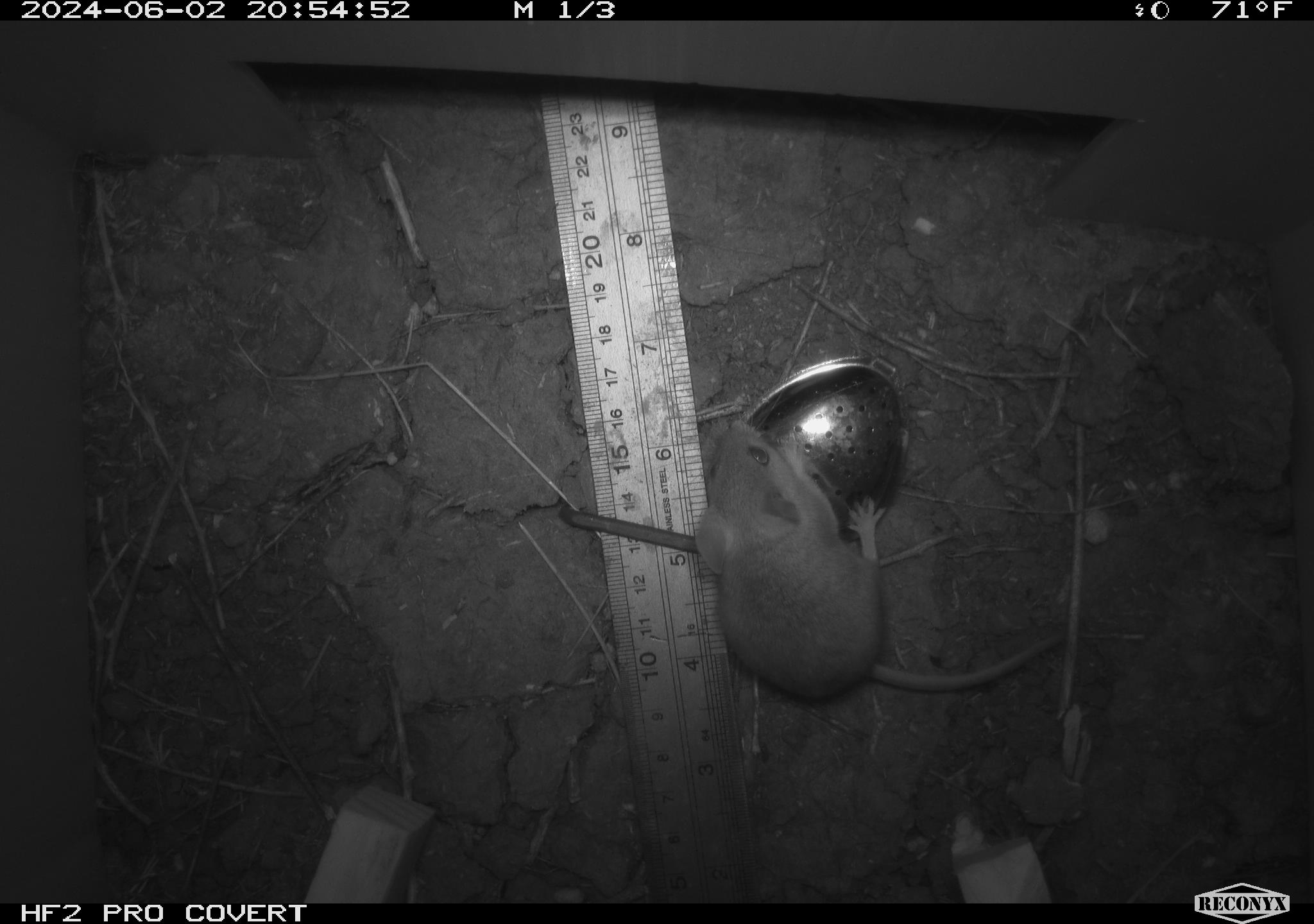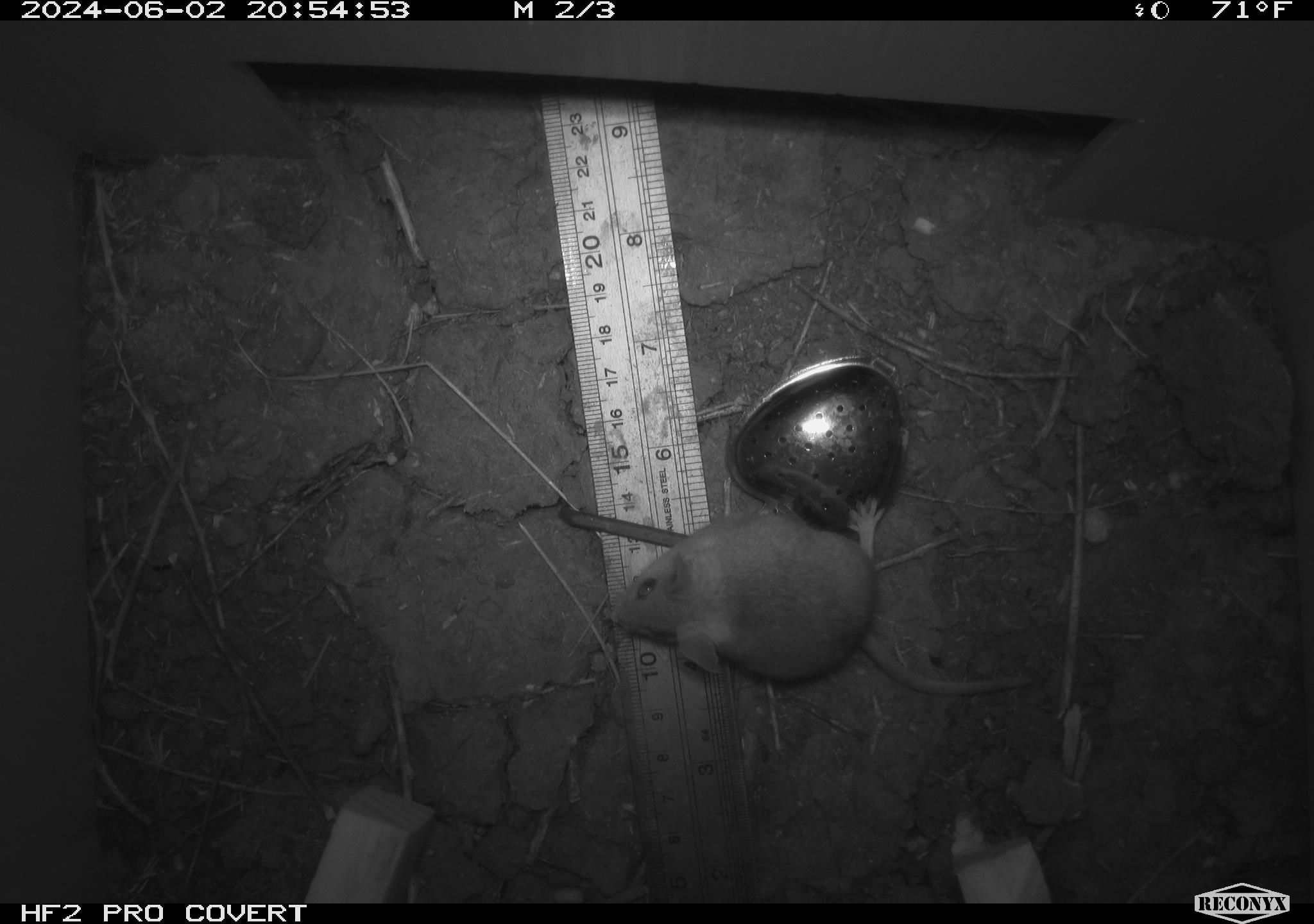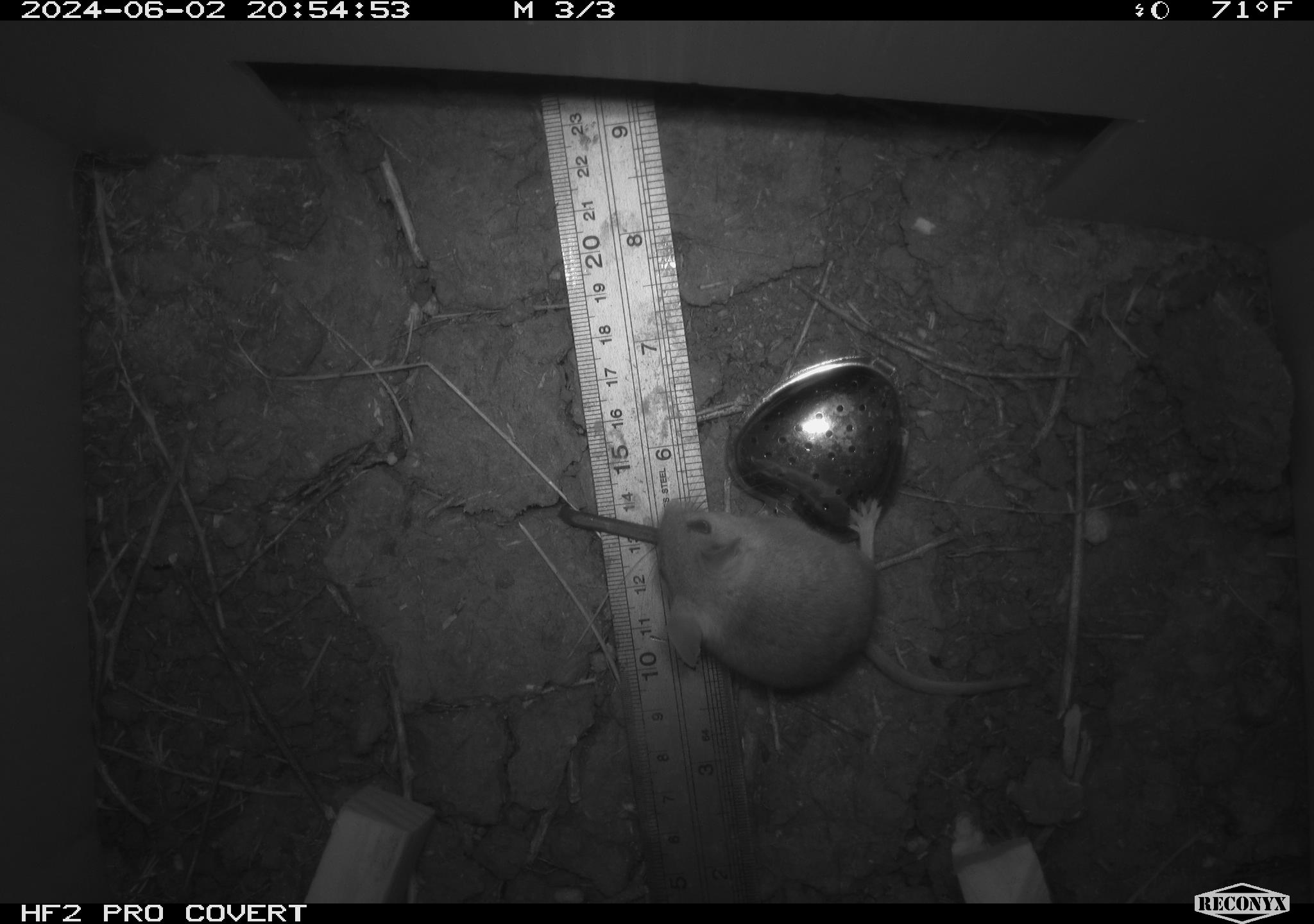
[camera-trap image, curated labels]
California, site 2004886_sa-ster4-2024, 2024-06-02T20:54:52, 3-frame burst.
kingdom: Animalia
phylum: Chordata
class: Mammalia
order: Rodentia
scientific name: Rodentia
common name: mouse species